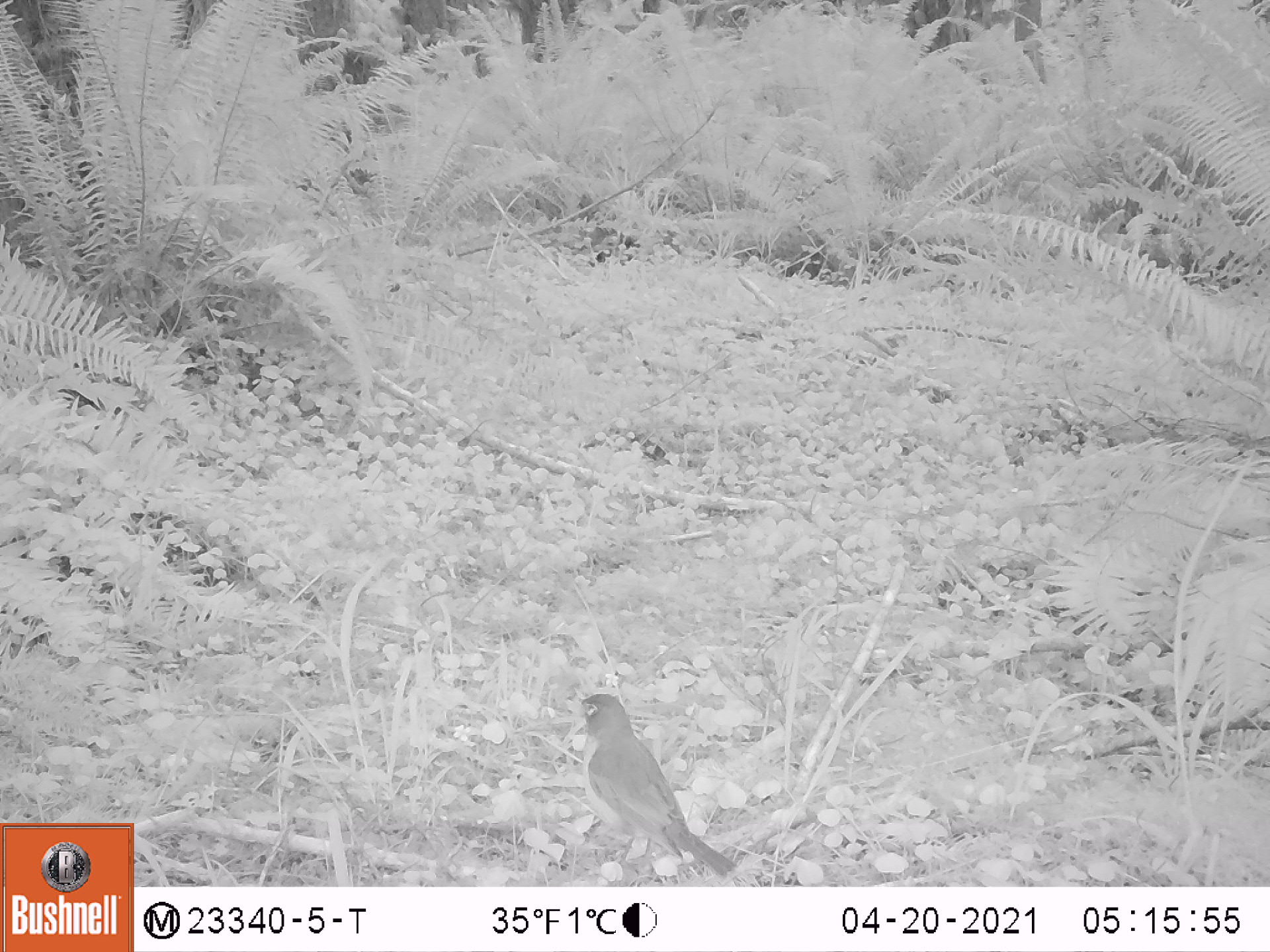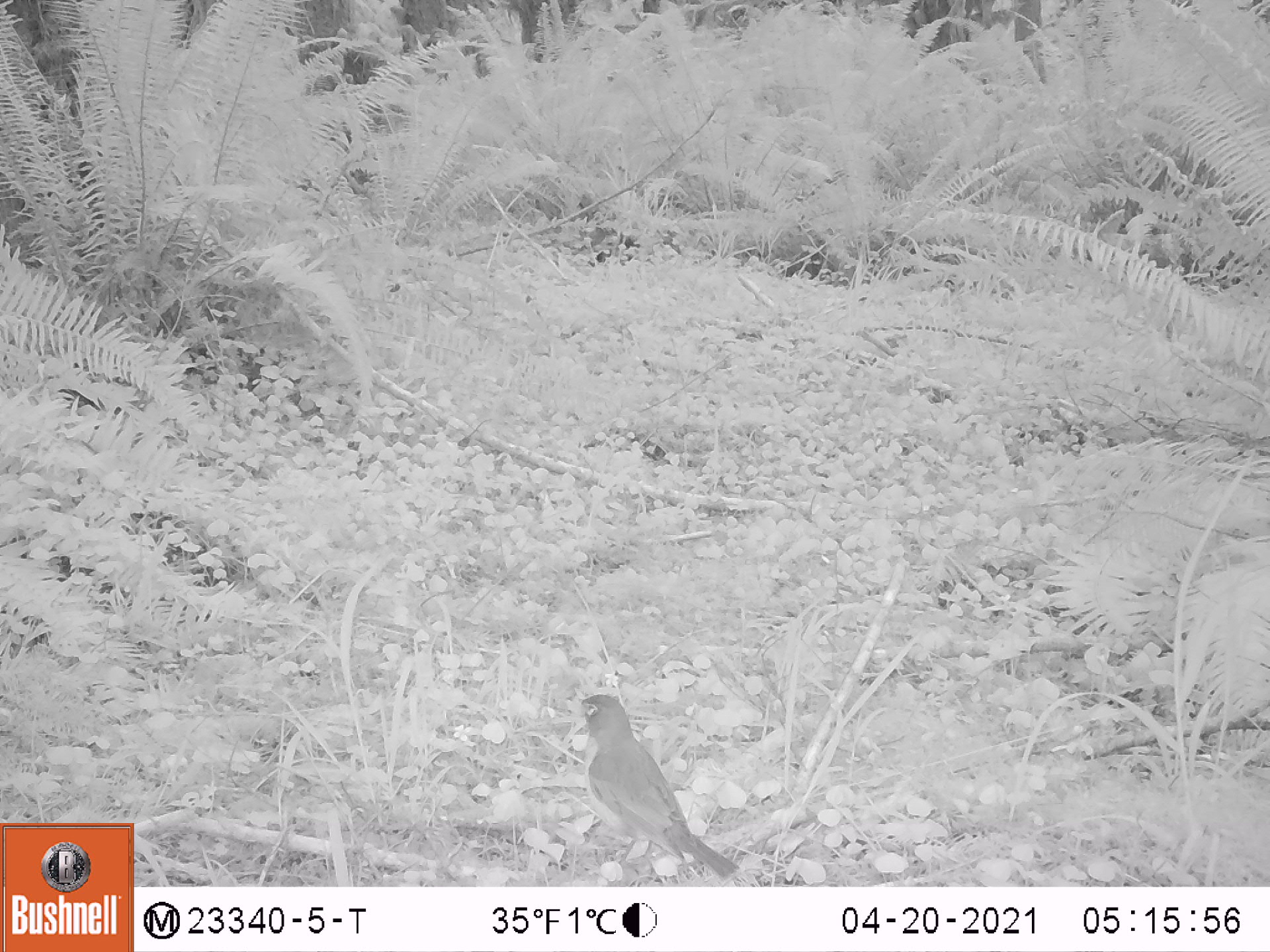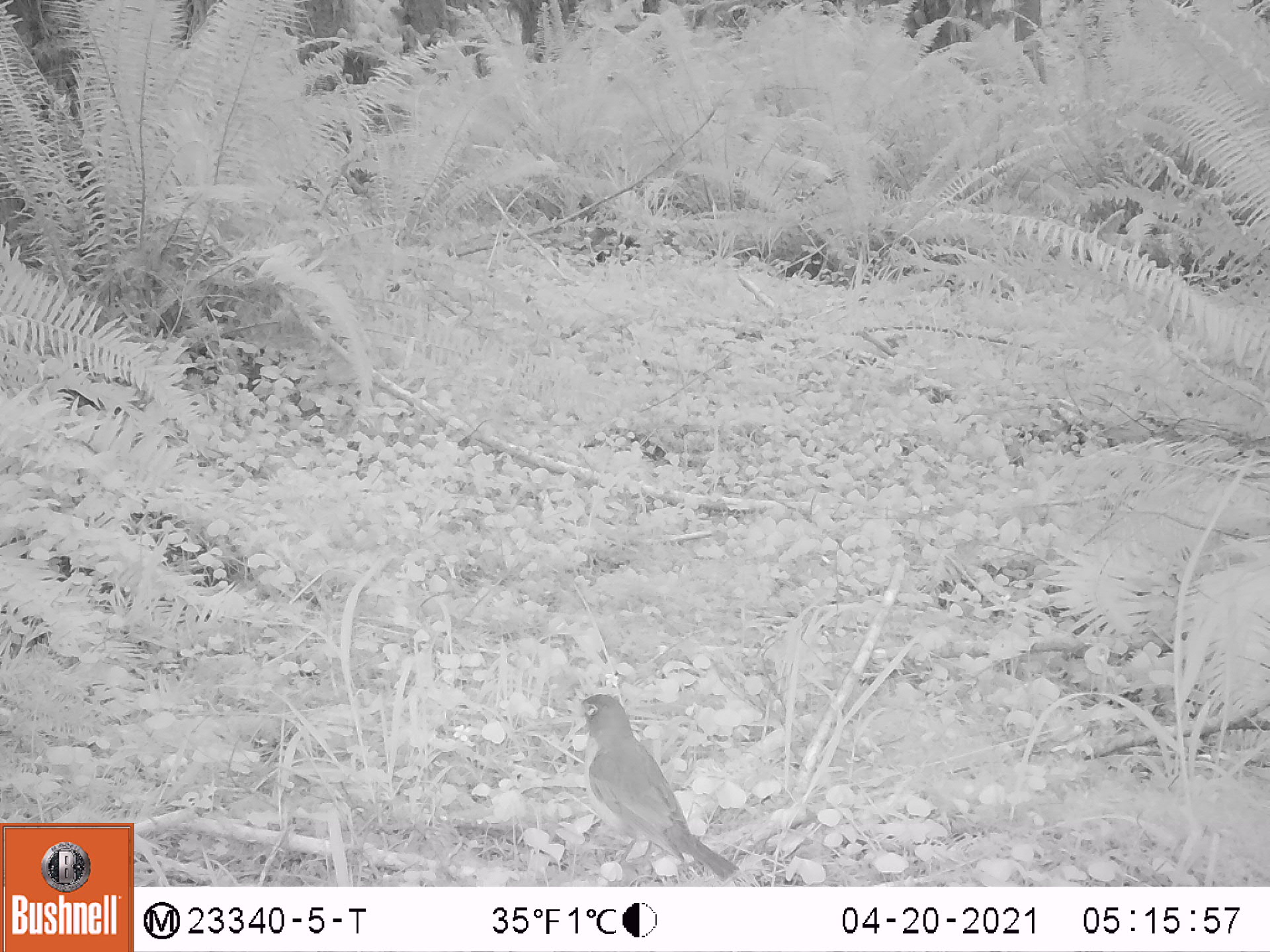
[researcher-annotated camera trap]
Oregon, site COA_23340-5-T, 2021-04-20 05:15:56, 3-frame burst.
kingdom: Animalia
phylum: Chordata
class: Aves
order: Passeriformes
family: Turdidae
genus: Turdus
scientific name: Turdus migratorius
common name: american robin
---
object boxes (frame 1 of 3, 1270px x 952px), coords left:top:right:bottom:
american robin: 560:691:740:878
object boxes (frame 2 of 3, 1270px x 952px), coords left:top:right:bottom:
american robin: 562:691:745:880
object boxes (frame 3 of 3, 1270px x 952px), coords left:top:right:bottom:
american robin: 559:693:749:885